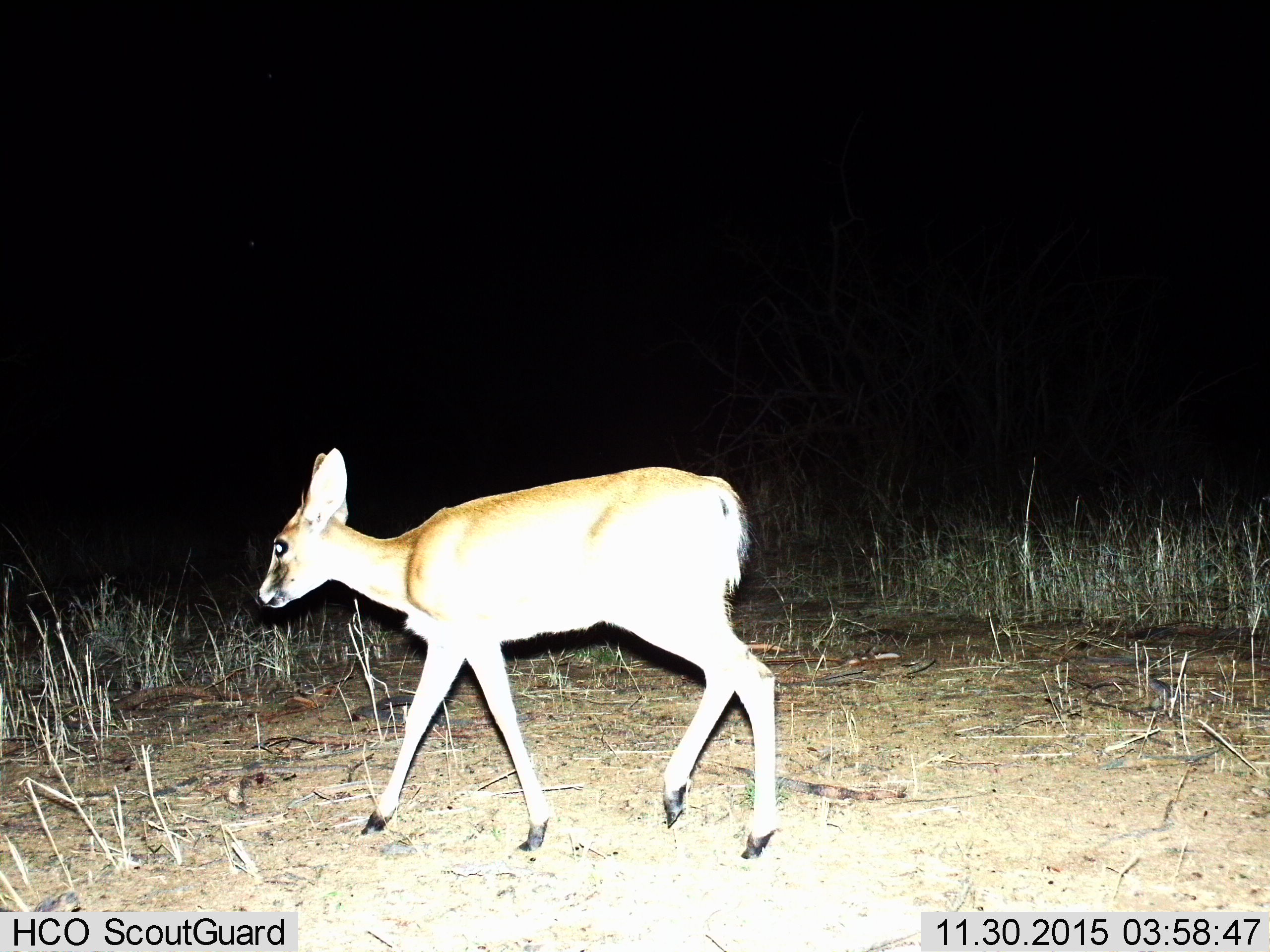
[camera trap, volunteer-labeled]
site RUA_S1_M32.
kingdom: Animalia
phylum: Chordata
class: Mammalia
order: Artiodactyla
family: Bovidae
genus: Sylvicapra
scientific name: Sylvicapra grimmia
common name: common duiker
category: duikercommongrey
Duikercommongrey (common duiker) (Sylvicapra grimmia), count 1. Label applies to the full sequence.